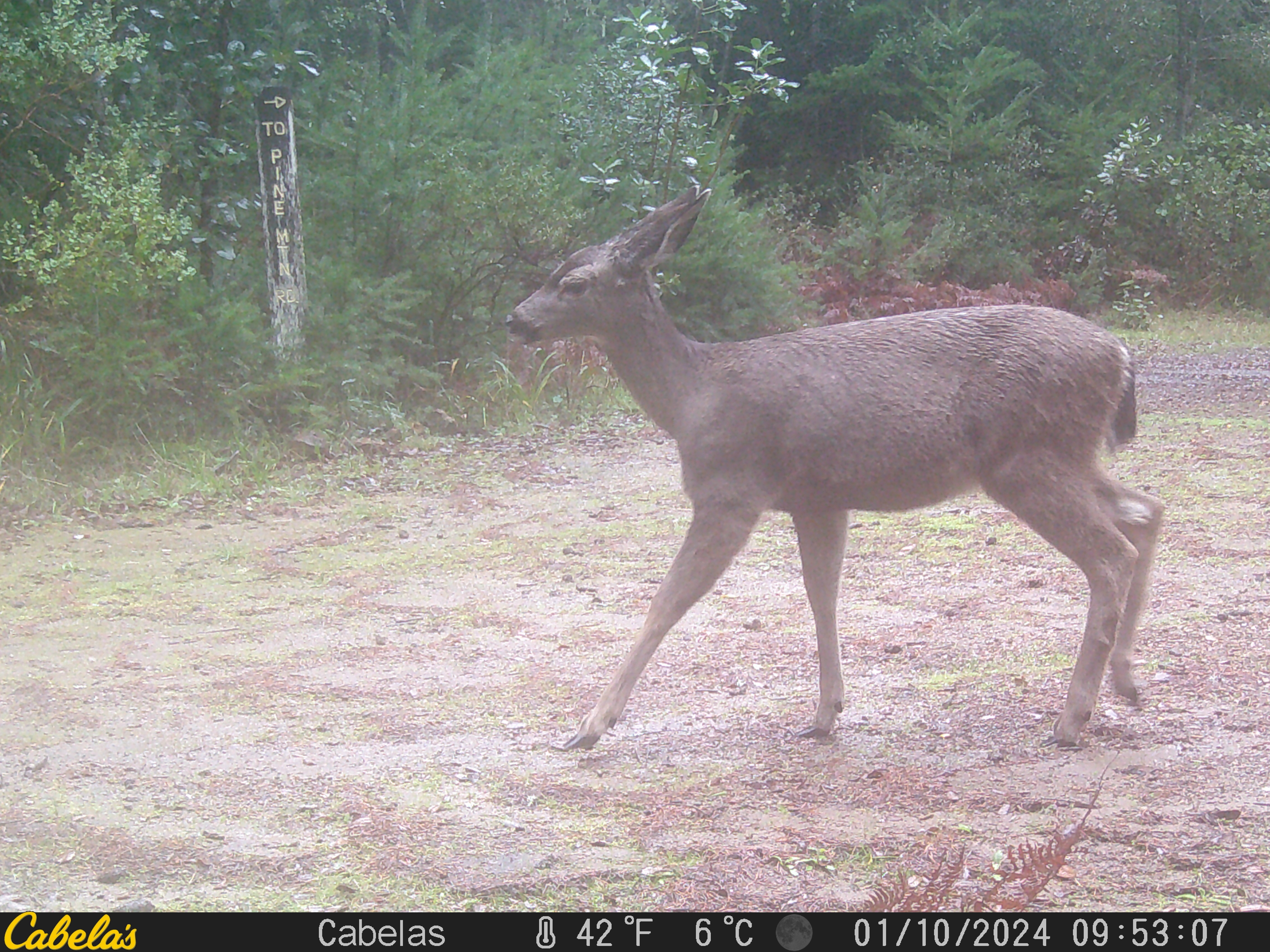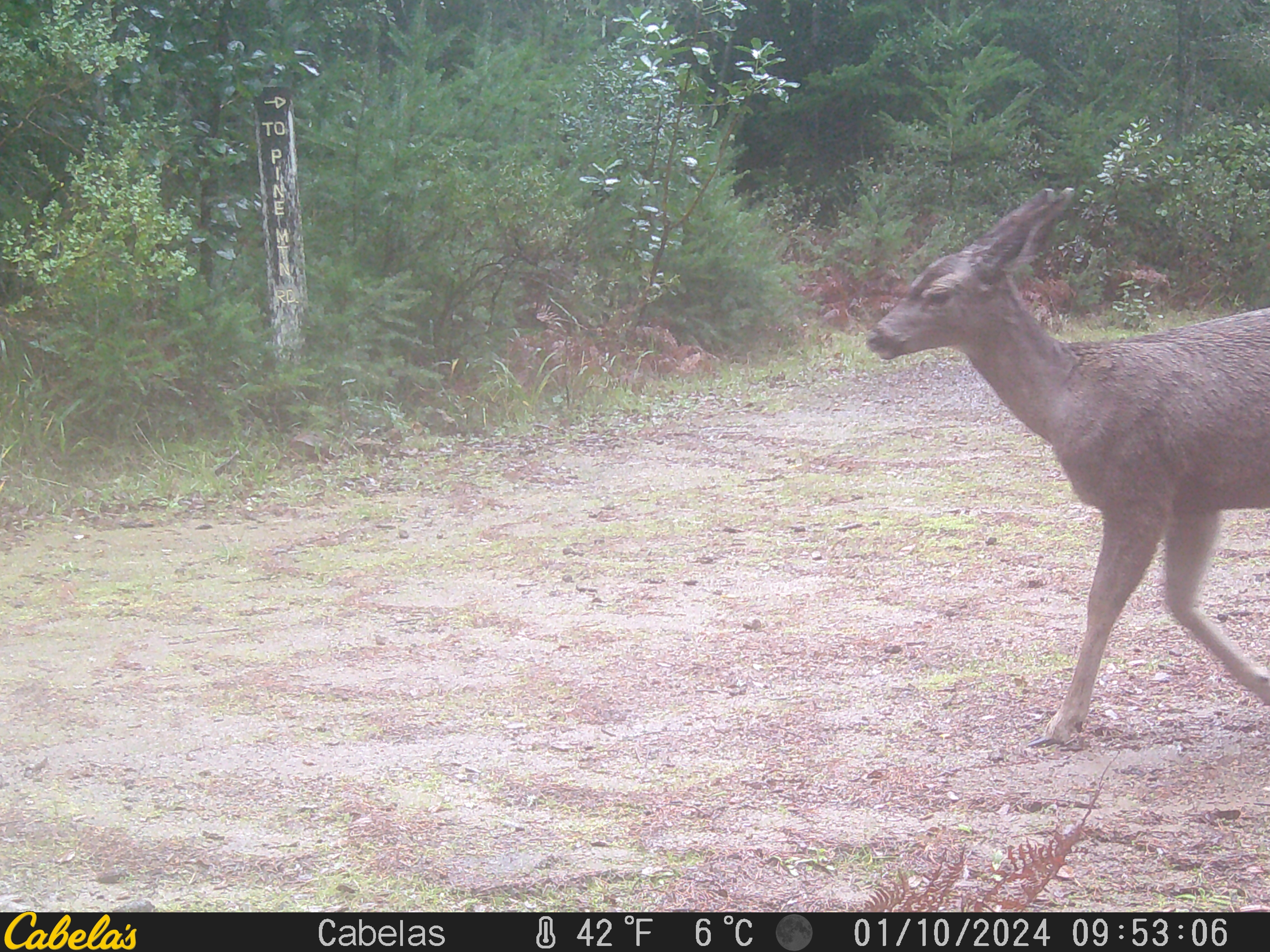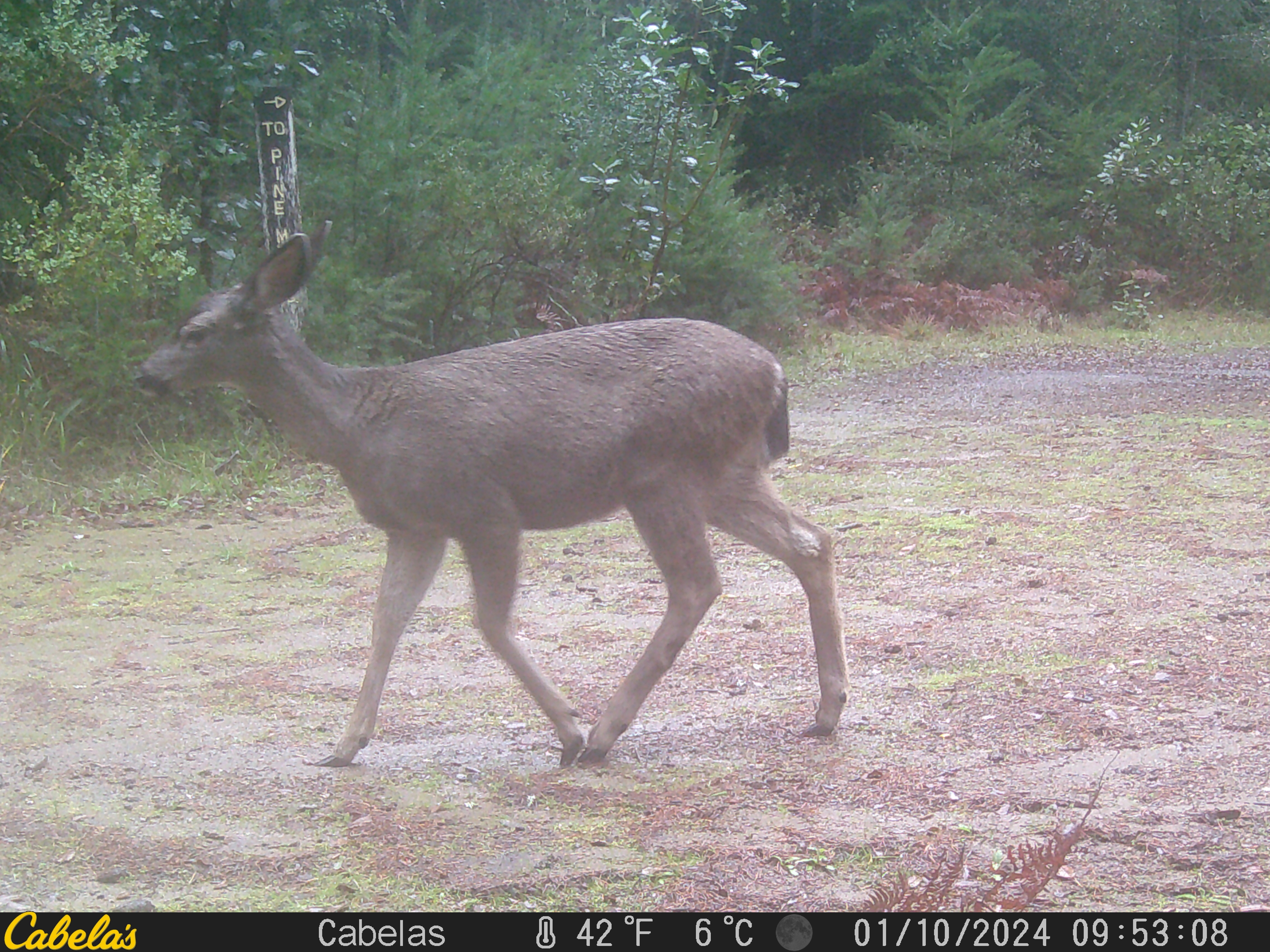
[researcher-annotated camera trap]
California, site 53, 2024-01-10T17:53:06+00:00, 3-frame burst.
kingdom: Animalia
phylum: Chordata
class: Mammalia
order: Artiodactyla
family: Cervidae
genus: Odocoileus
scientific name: Odocoileus hemionus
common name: mule deer